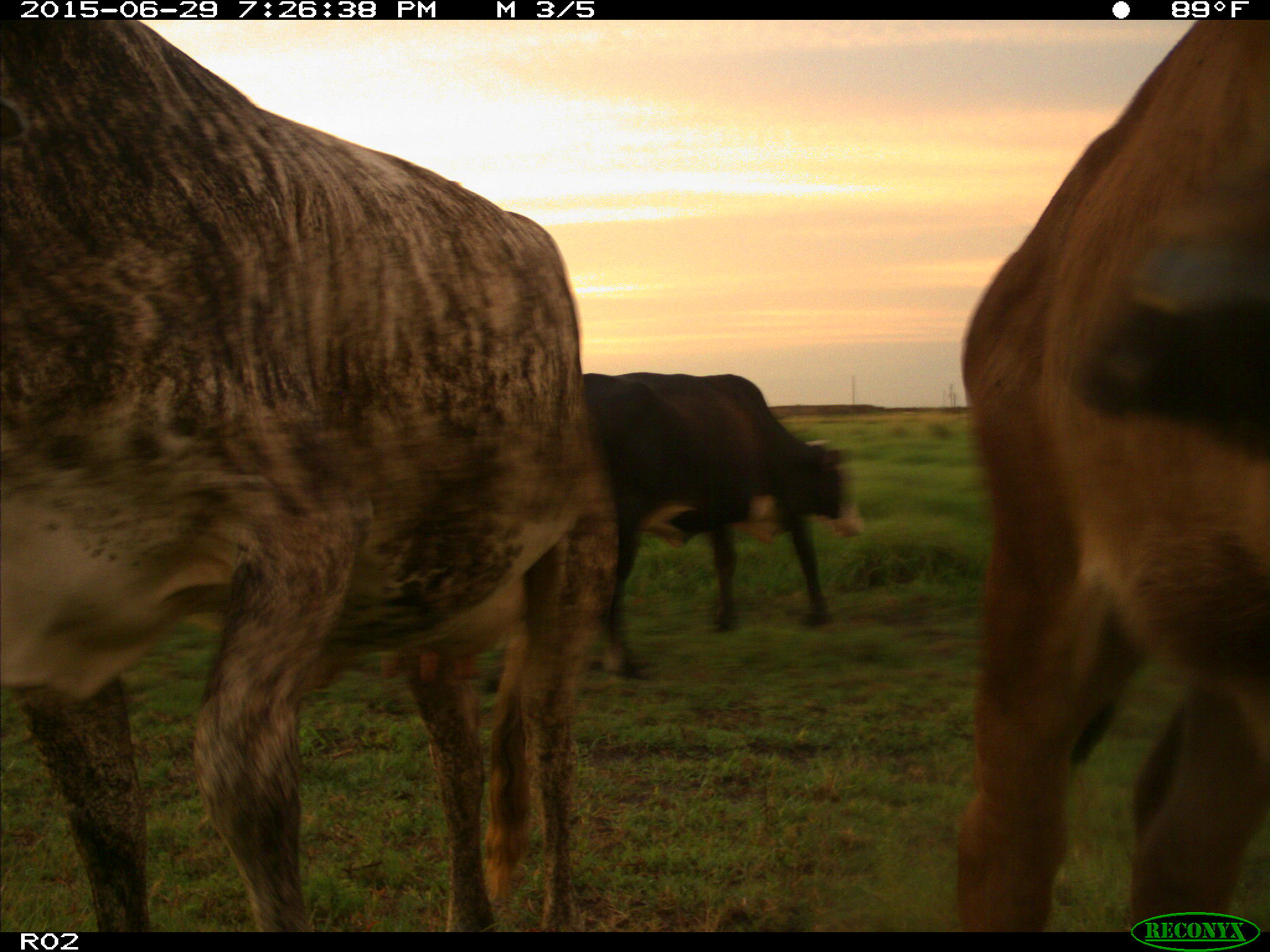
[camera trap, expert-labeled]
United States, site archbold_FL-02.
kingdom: Animalia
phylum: Chordata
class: Mammalia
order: Artiodactyla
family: Bovidae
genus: Bos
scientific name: Bos taurus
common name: domestic cow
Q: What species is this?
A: Bos taurus (domestic cow).